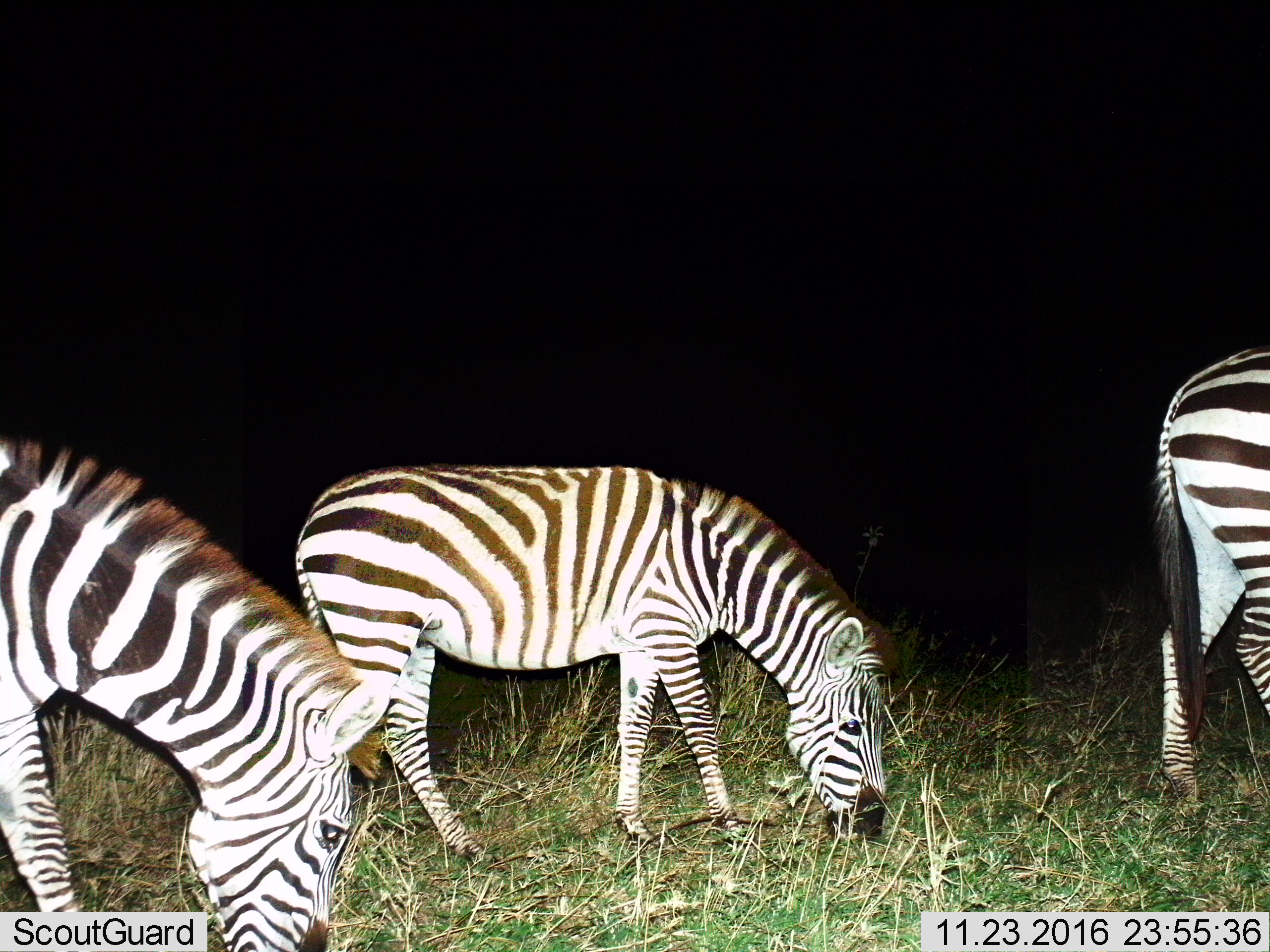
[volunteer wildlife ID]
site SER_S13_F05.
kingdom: Animalia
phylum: Chordata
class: Mammalia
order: Perissodactyla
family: Equidae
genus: Equus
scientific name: Equus quagga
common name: plains zebra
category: zebraplains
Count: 3.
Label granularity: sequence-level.